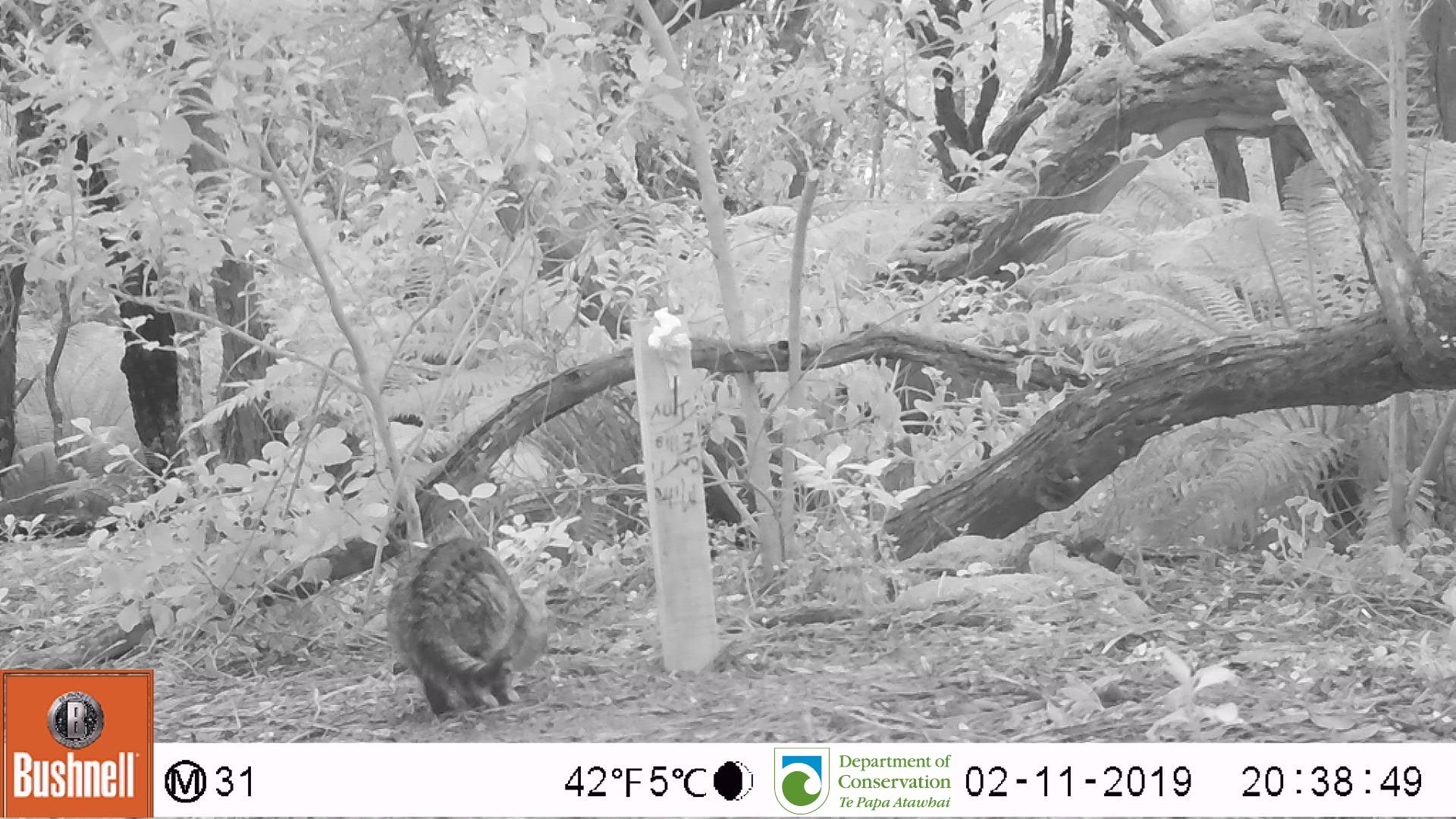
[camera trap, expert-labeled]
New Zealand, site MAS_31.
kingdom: Animalia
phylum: Chordata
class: Mammalia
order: Carnivora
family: Felidae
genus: Felis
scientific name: Felis catus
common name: domestic cat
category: cat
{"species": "cat (domestic cat) (Felis catus)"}